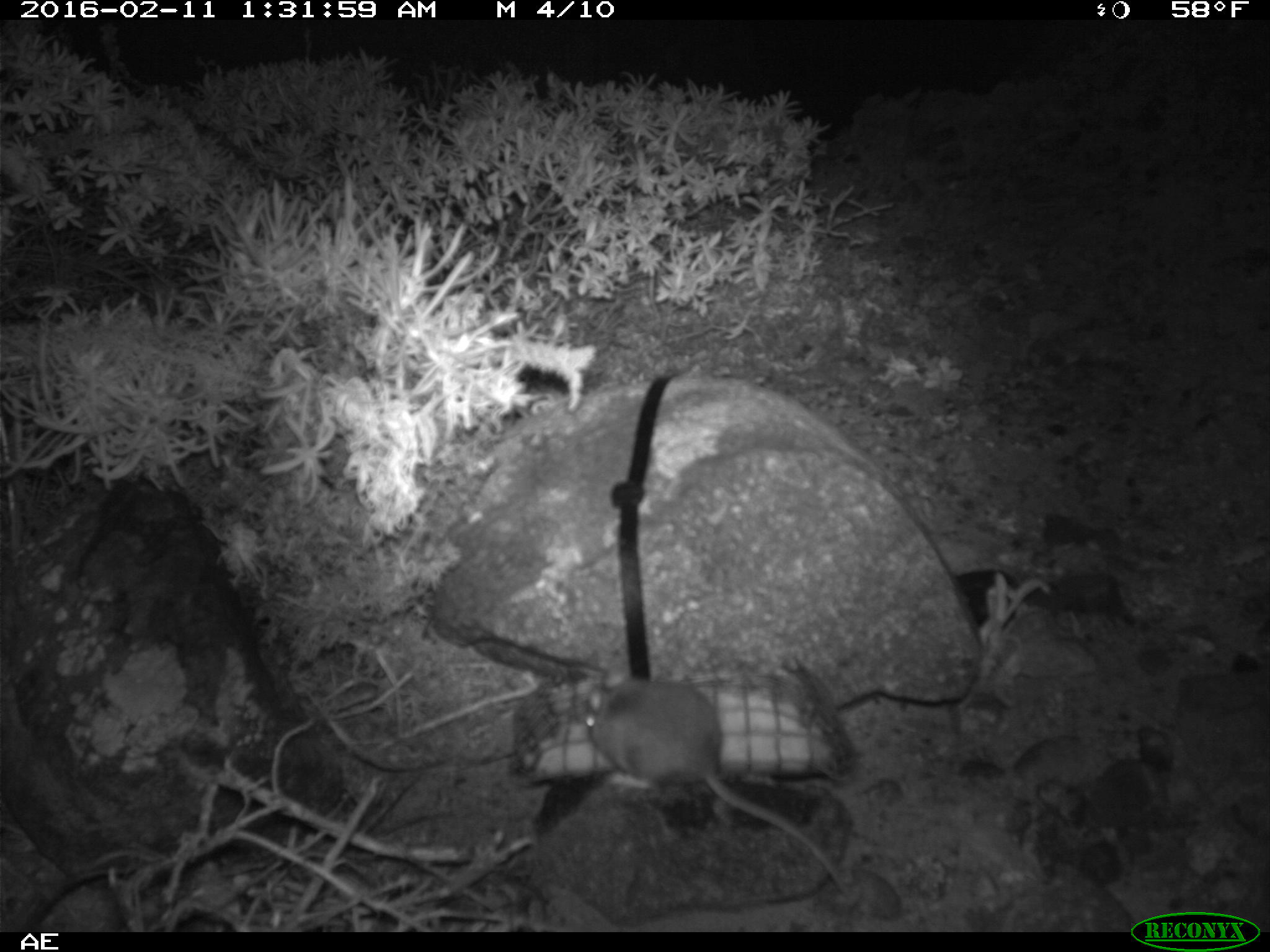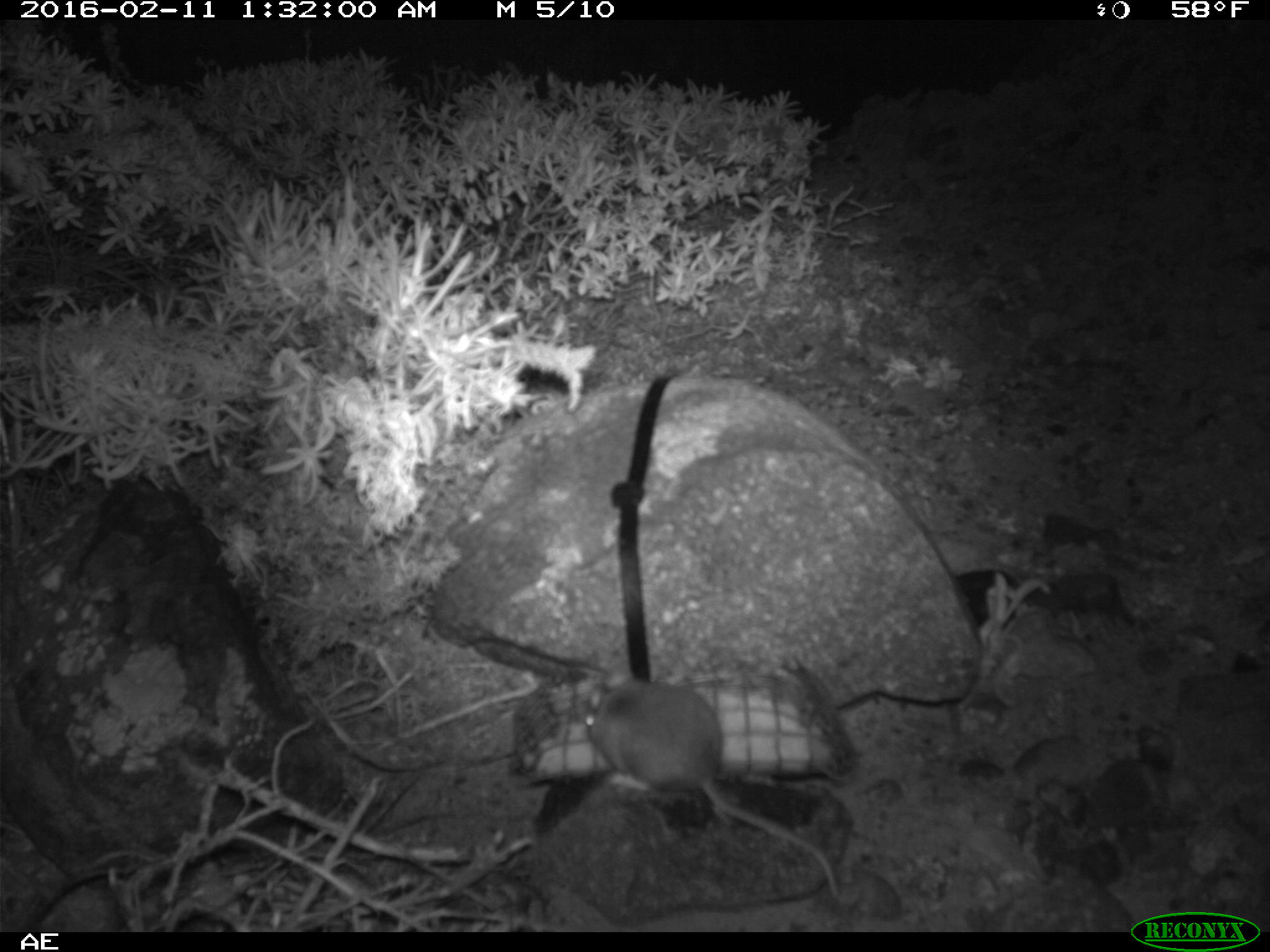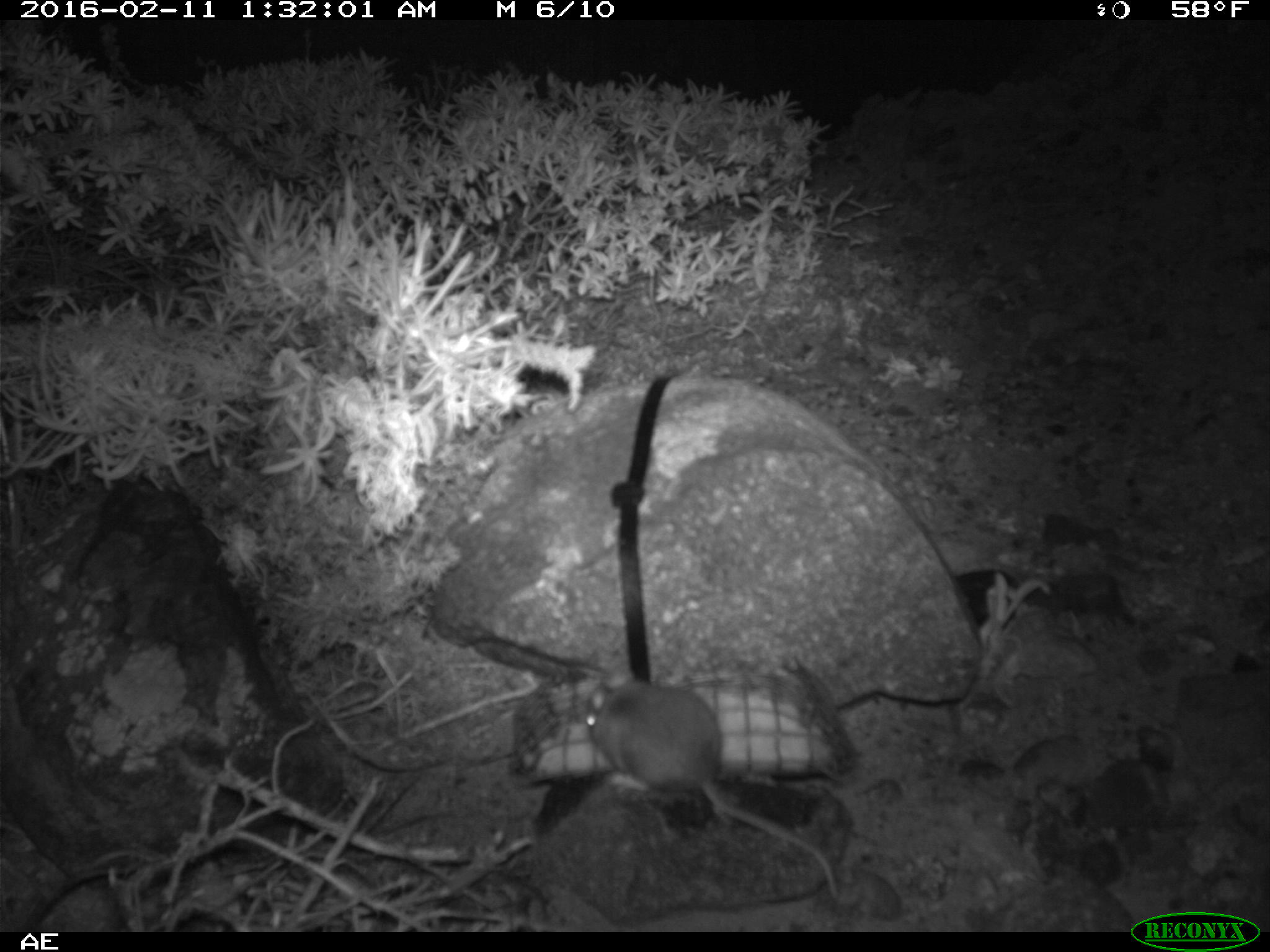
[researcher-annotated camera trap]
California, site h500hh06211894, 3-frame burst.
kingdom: Animalia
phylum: Chordata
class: Mammalia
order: Rodentia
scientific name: Rodentia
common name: rodent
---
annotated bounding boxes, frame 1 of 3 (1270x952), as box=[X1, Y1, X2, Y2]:
rodent: box=[583, 669, 850, 896]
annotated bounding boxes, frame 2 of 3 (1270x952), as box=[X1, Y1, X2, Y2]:
rodent: box=[586, 672, 843, 897]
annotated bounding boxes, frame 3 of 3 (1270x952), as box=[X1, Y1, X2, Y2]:
rodent: box=[583, 670, 837, 899]